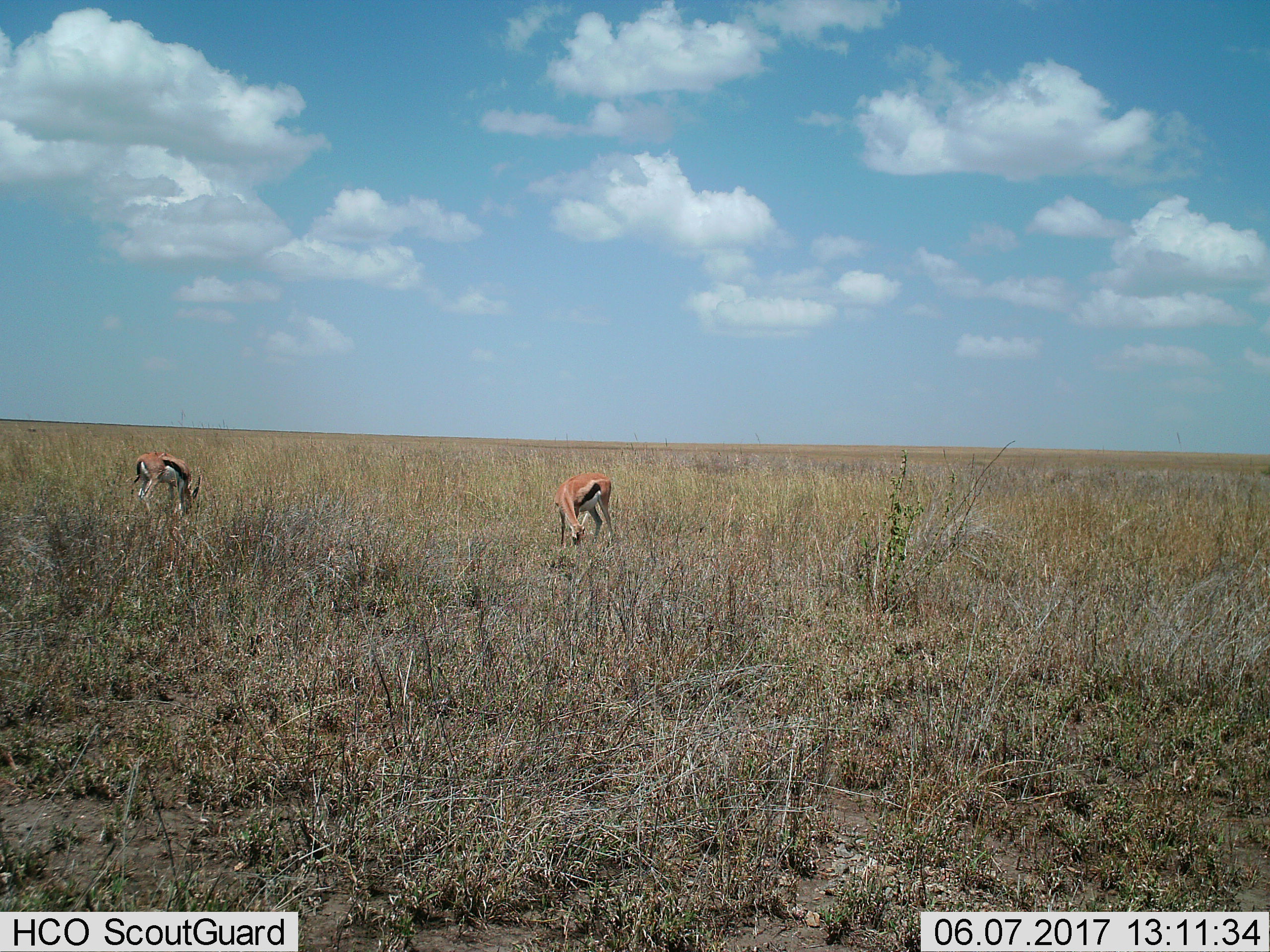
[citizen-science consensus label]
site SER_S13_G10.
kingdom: Animalia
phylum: Chordata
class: Mammalia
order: Artiodactyla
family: Bovidae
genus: Eudorcas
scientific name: Eudorcas thomsonii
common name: thomson's gazelle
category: gazellethomsons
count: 2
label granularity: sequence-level